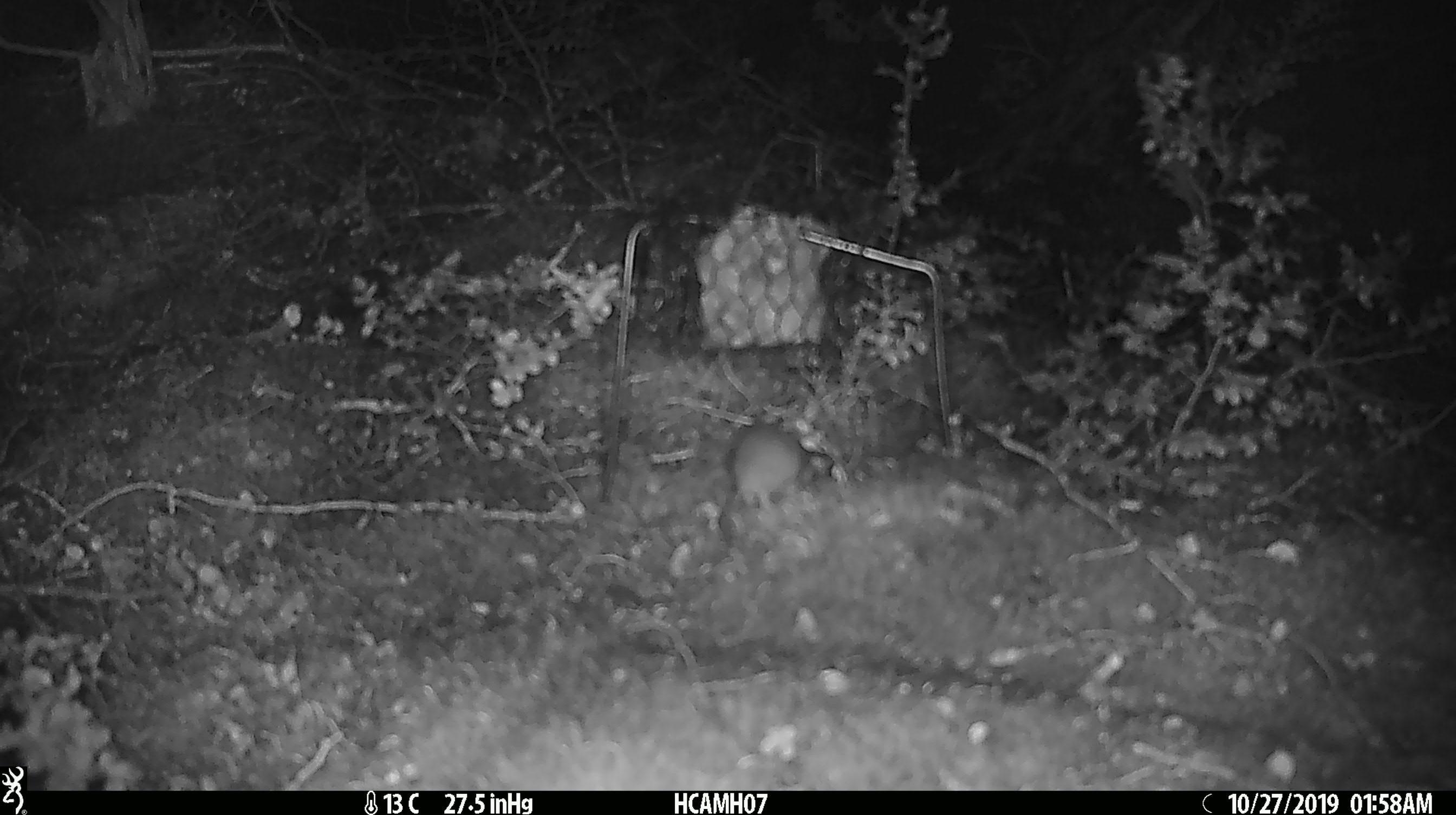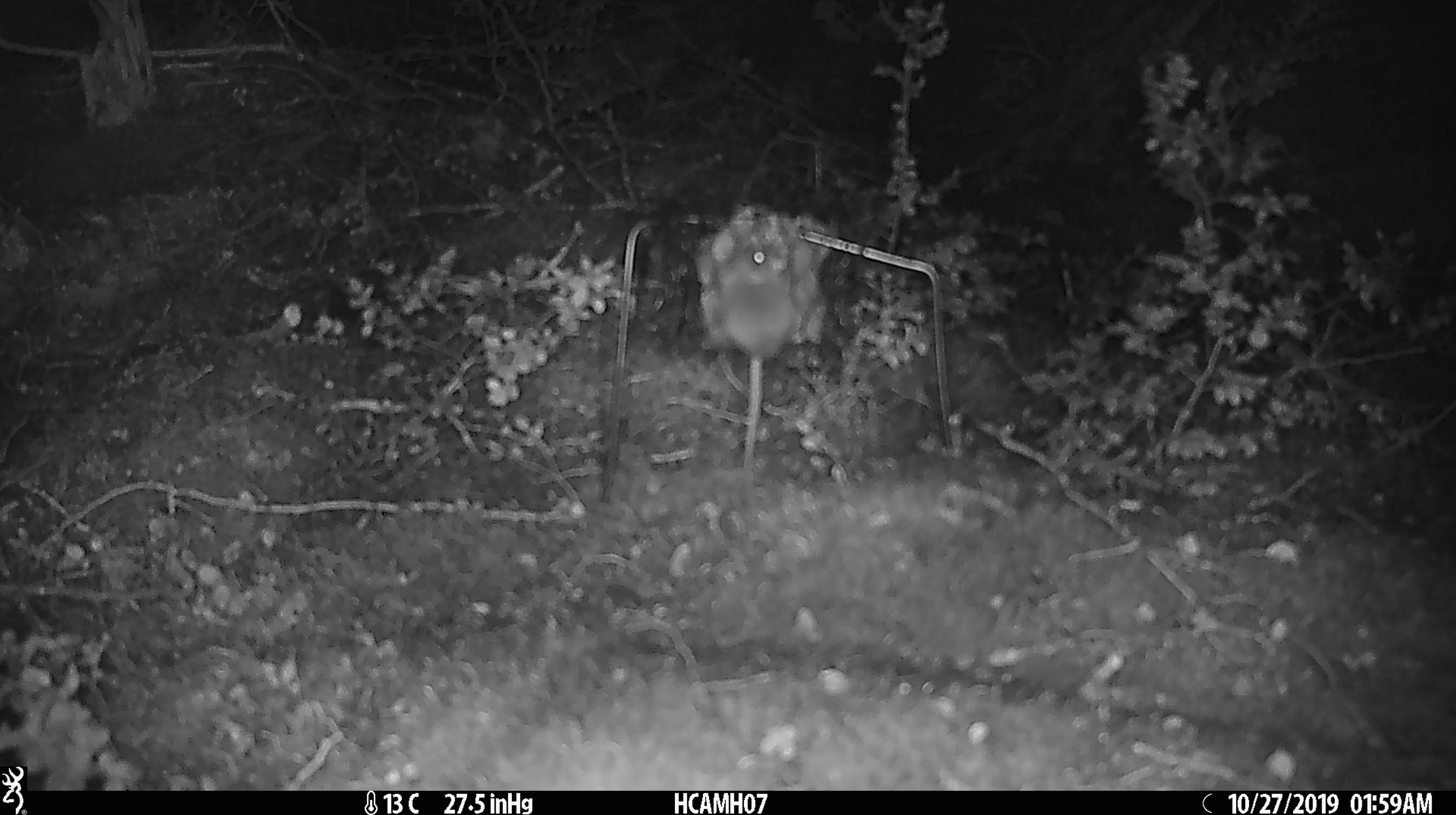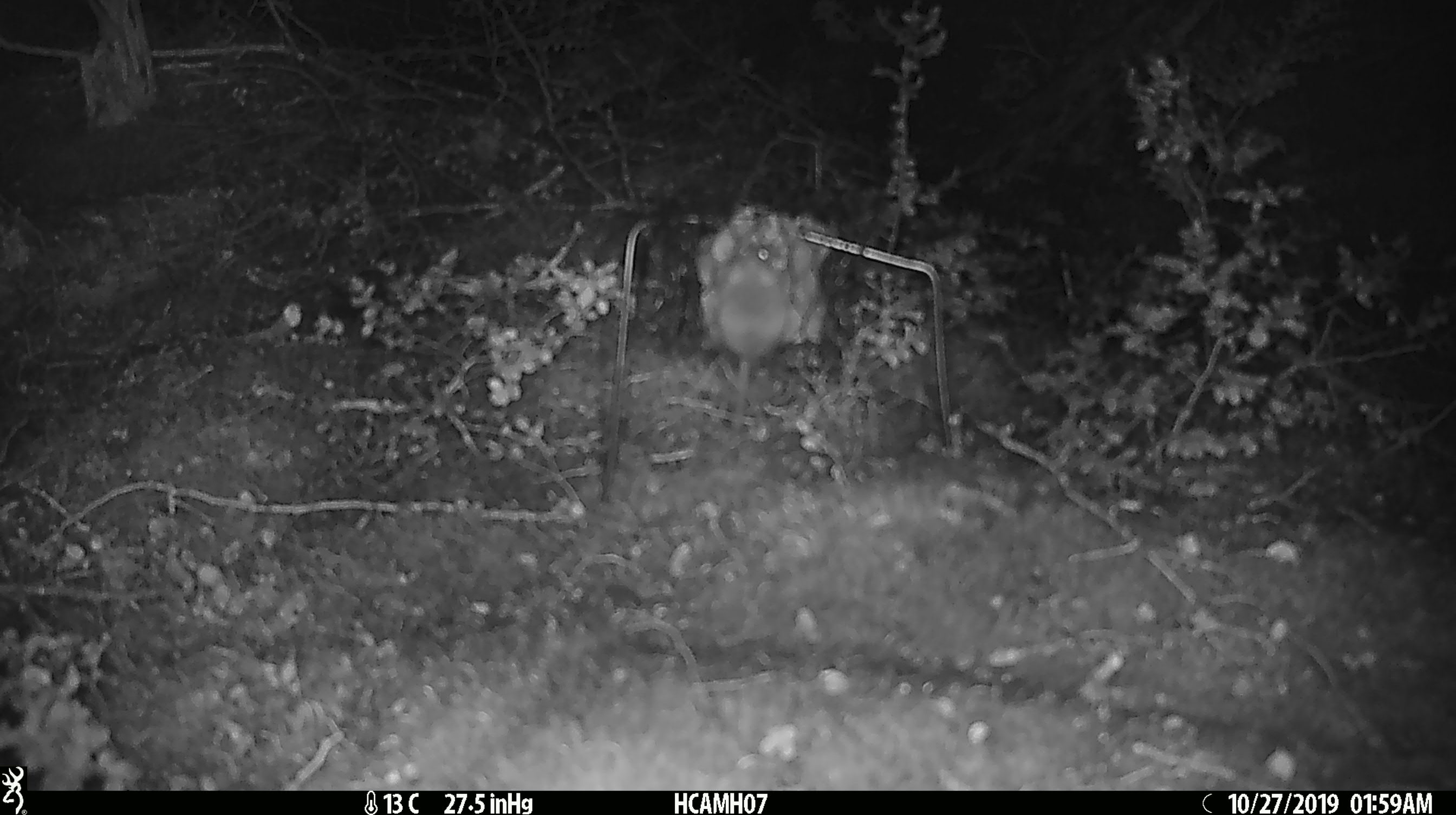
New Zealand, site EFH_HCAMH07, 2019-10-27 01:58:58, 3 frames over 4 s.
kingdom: Animalia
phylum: Chordata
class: Mammalia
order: Rodentia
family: Muridae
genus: Mus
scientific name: Mus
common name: mouse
Mouse (Mus).